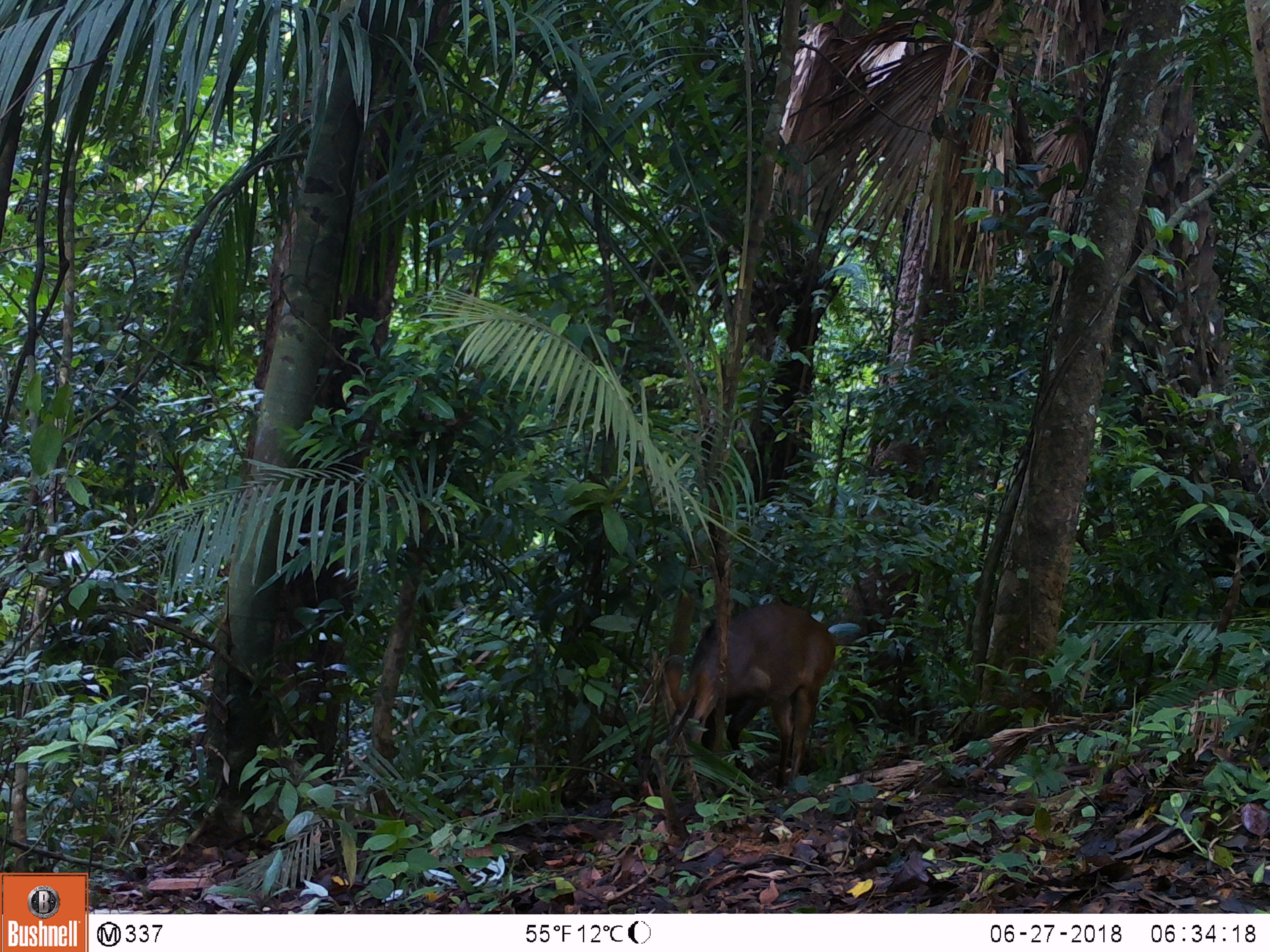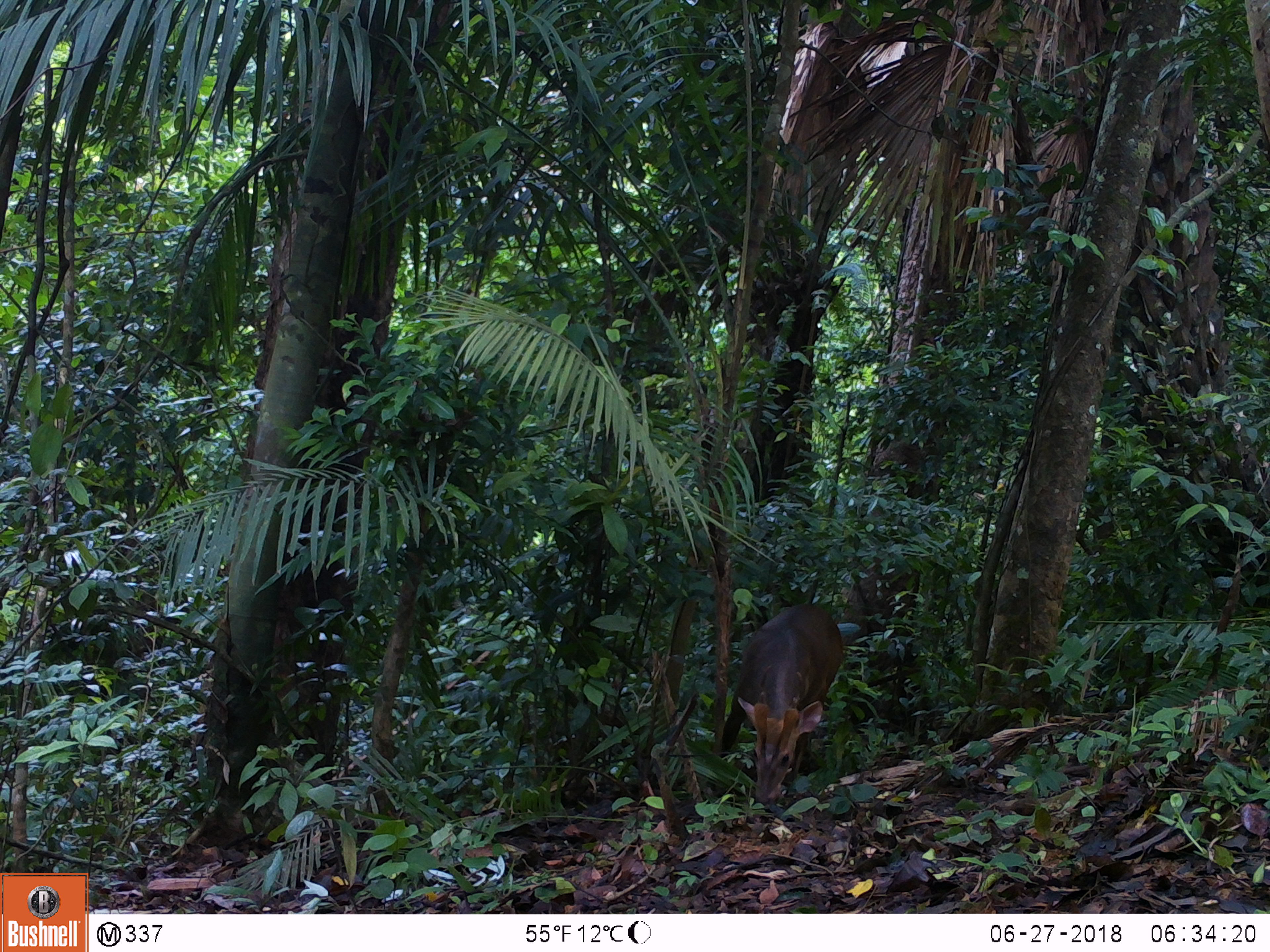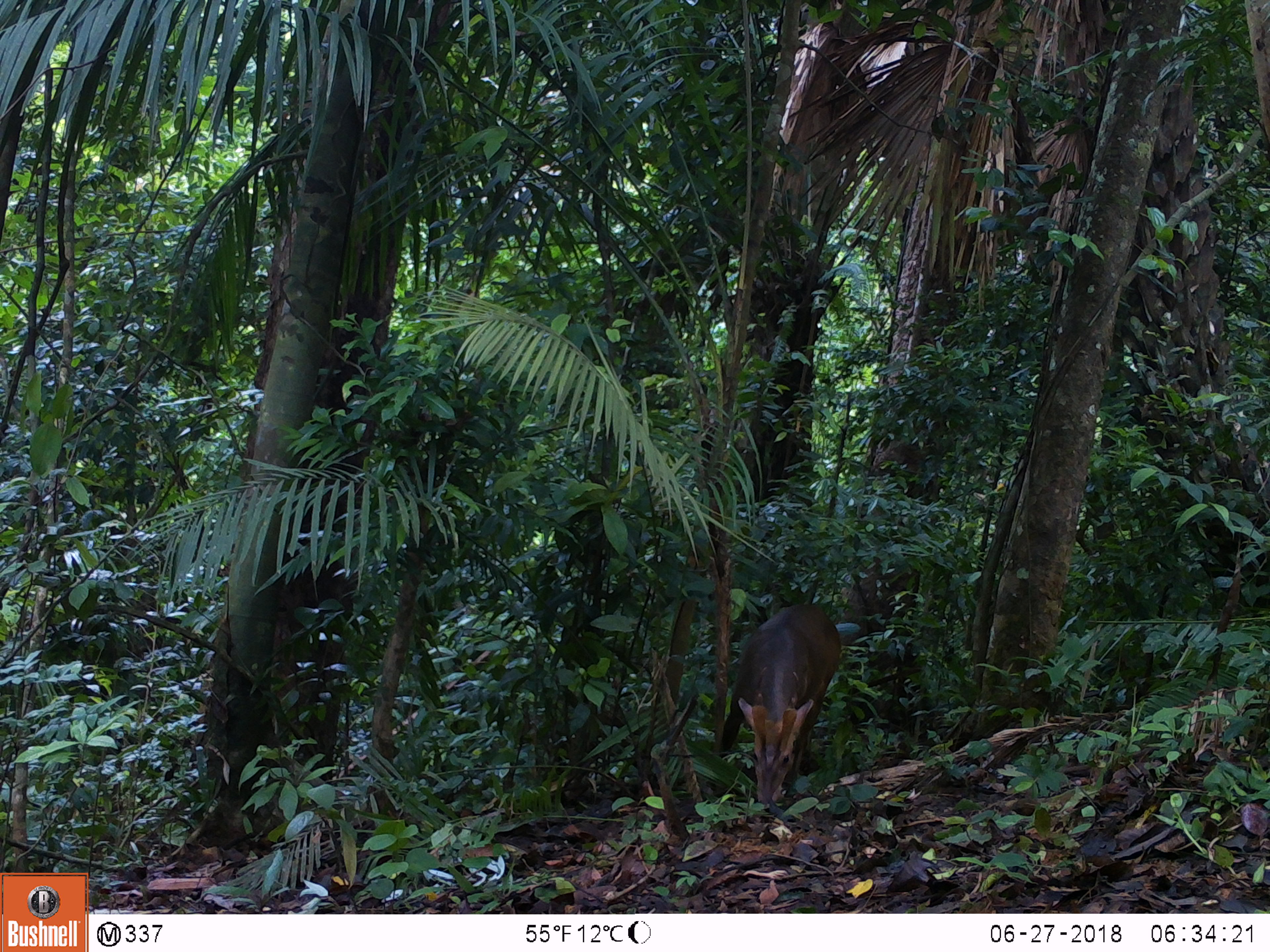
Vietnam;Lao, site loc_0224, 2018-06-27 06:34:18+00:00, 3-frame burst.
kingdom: Animalia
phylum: Chordata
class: Mammalia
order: Artiodactyla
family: Cervidae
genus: Muntiacus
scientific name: Muntiacus vuquangensis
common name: large-antlered muntjac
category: large antlered muntjac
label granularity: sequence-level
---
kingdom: Animalia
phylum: Chordata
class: Aves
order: Galliformes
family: Phasianidae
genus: Gallus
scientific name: Gallus gallus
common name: red junglefowl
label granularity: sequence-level